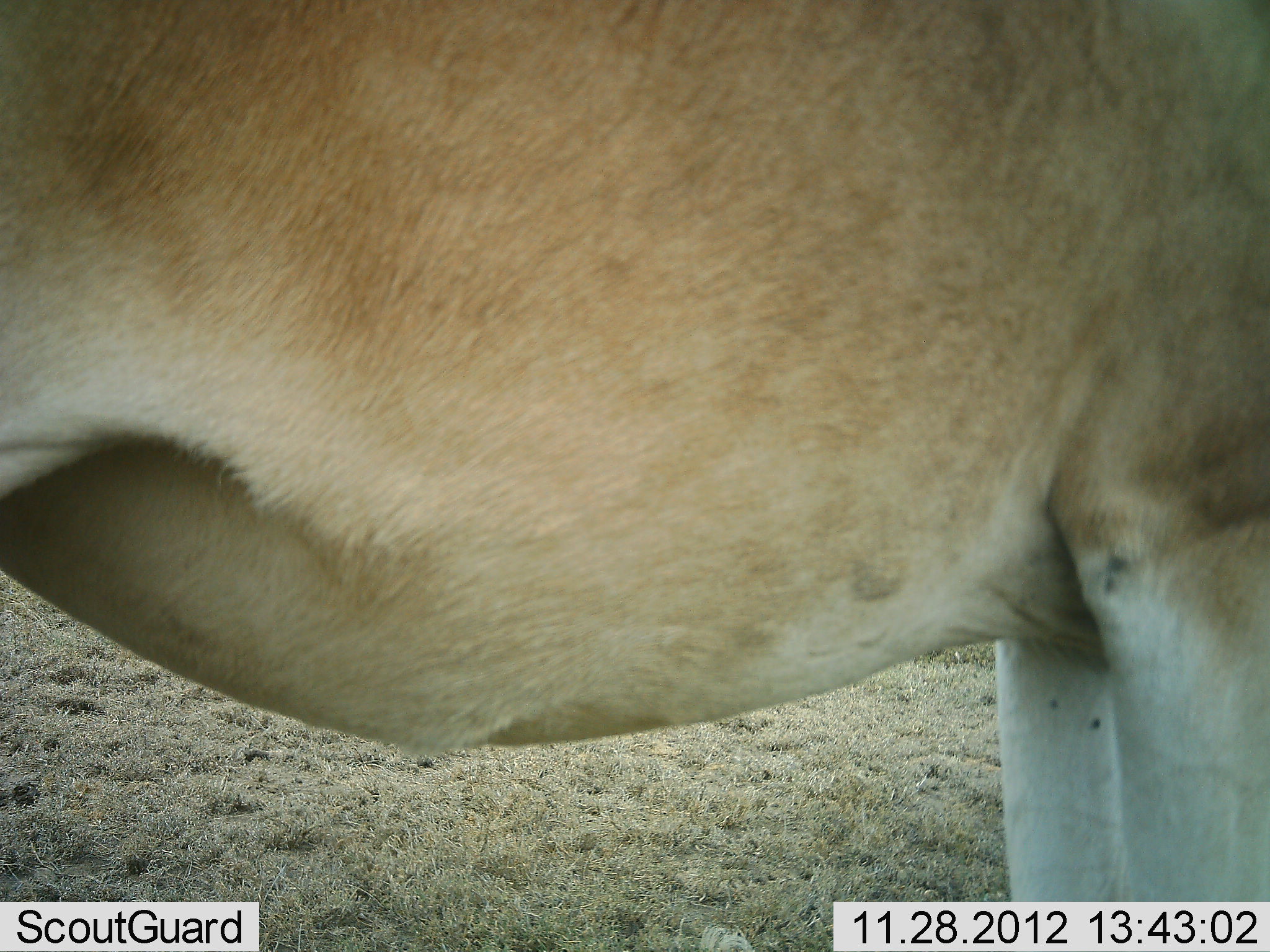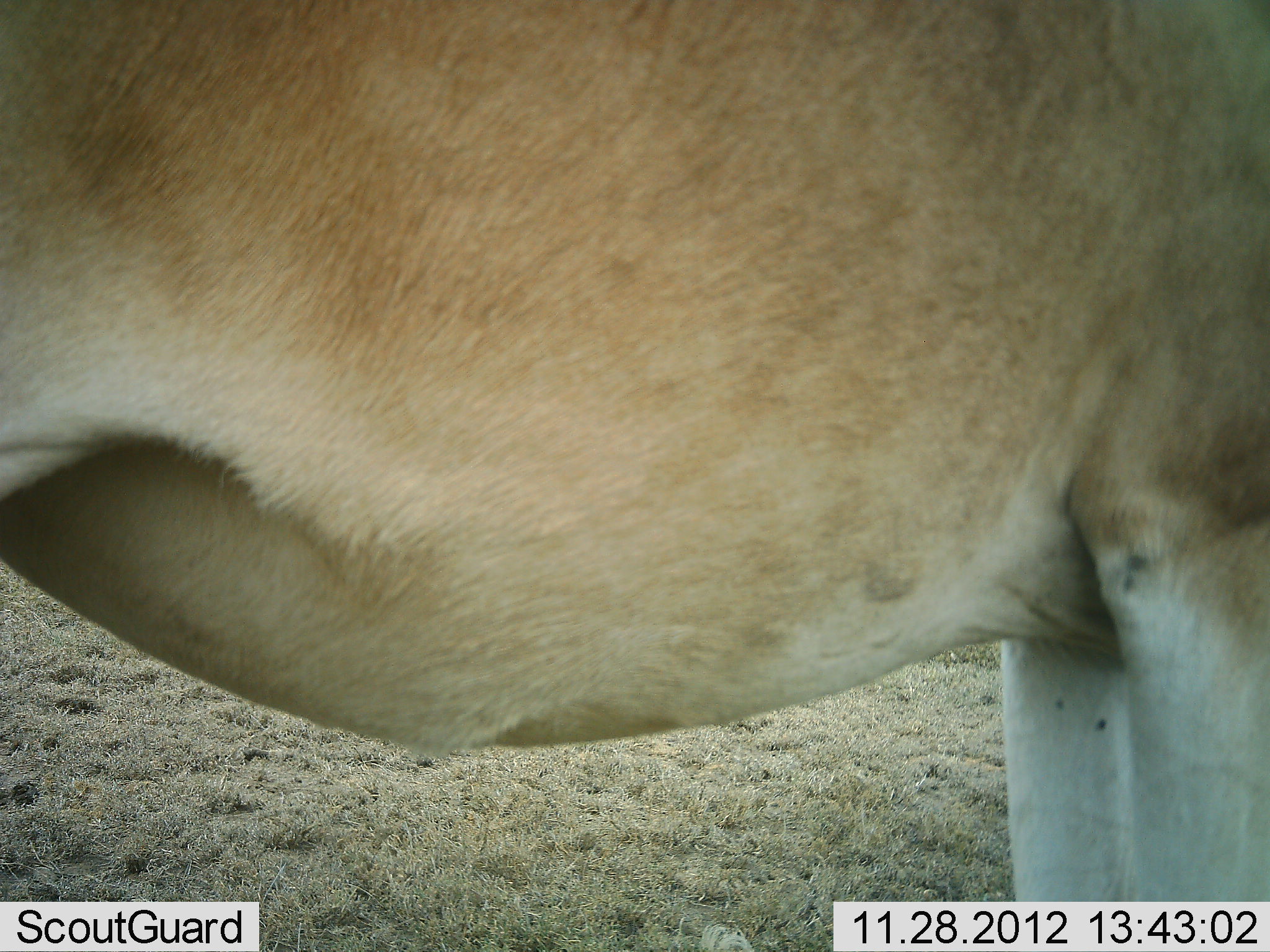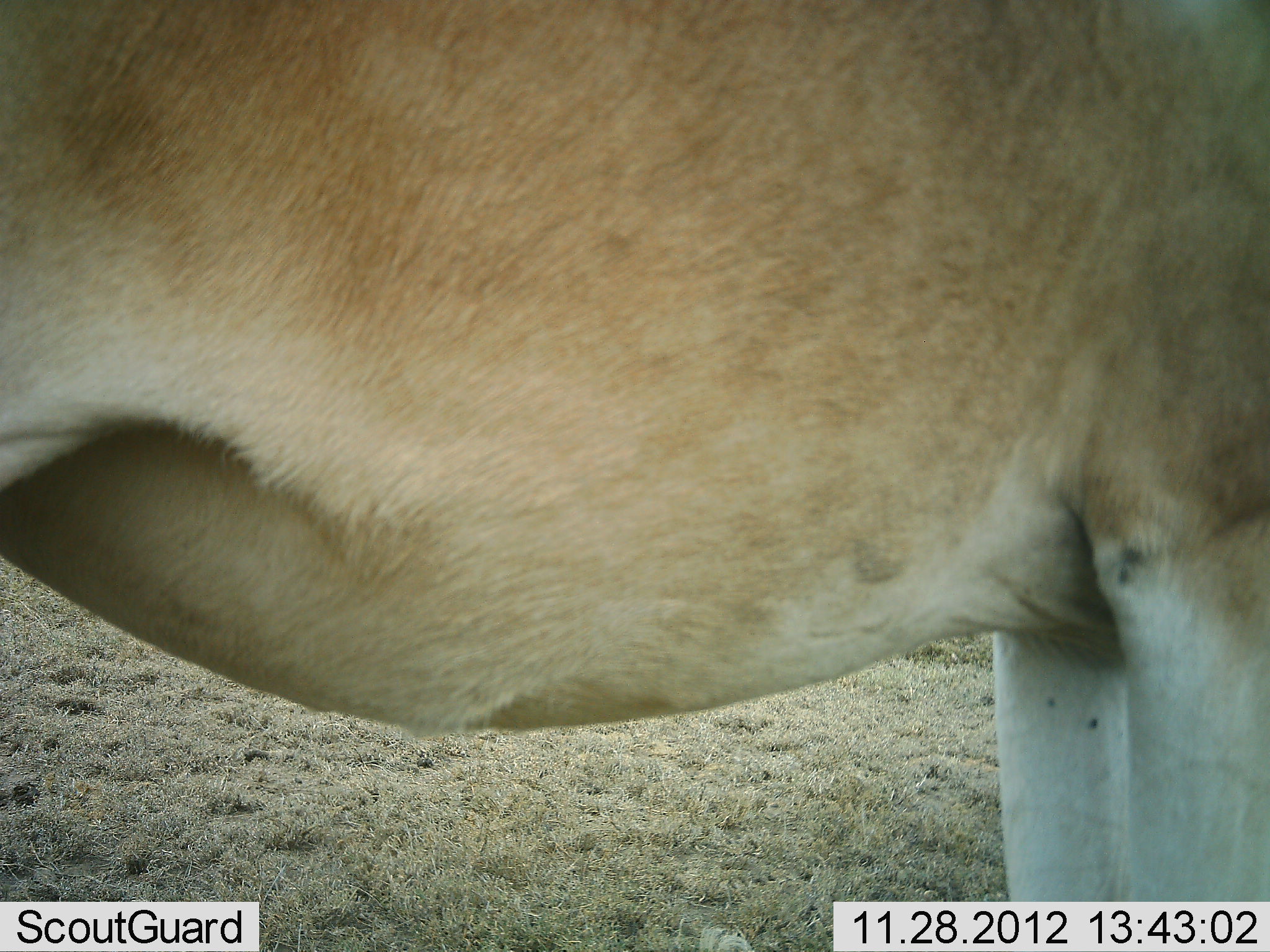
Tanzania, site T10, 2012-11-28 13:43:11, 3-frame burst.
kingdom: Animalia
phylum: Chordata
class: Mammalia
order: Artiodactyla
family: Bovidae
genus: Alcelaphus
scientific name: Alcelaphus buselaphus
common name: hartebeest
Hartebeest (Alcelaphus buselaphus), count 1. Behavior (volunteer vote fractions): standing 100%, resting 0%, moving 0%, interacting 0%. Young present (vote fraction): 0%. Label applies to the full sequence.